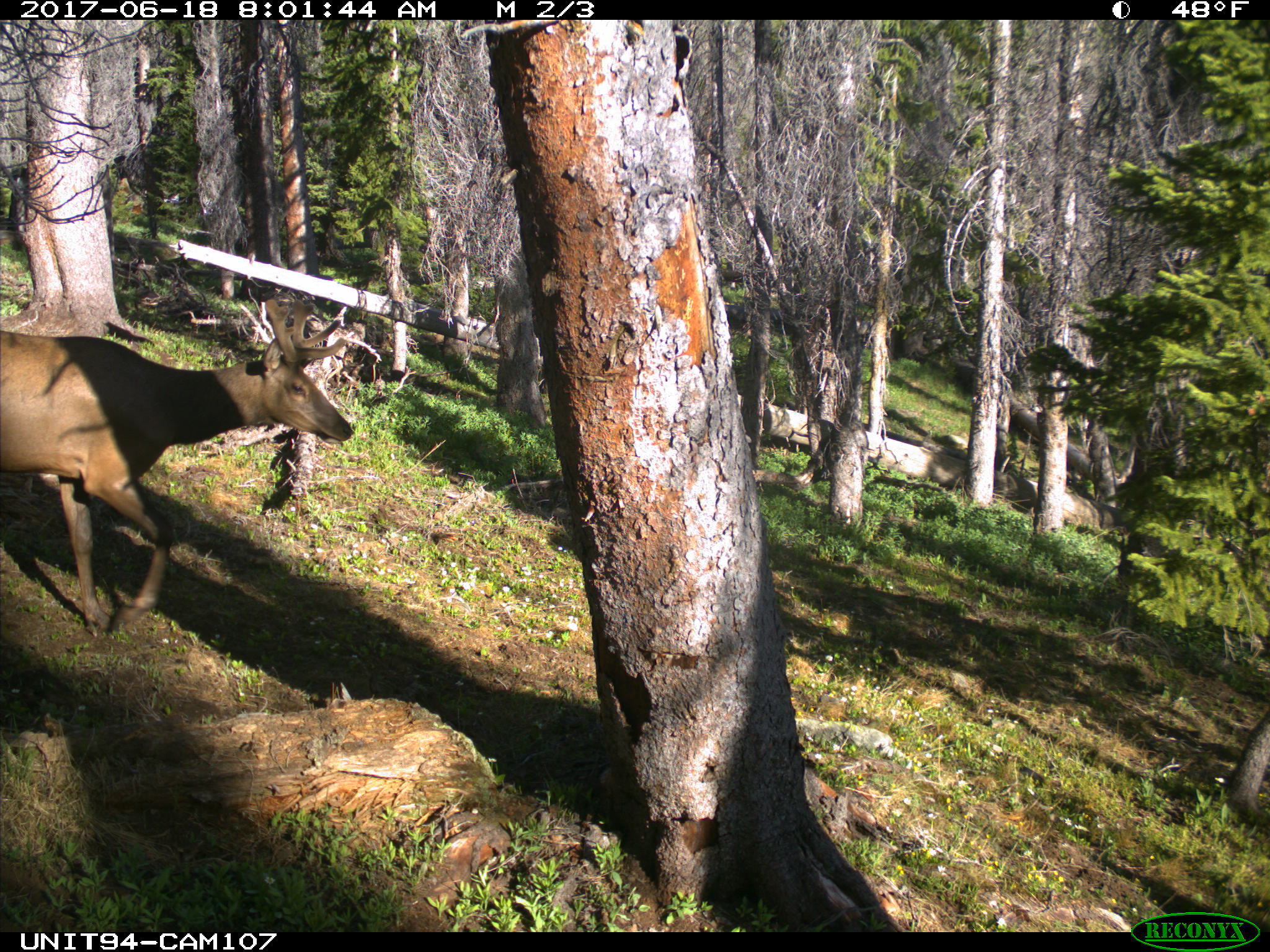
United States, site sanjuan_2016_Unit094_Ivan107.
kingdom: Animalia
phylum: Chordata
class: Mammalia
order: Artiodactyla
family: Cervidae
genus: Cervus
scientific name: Cervus elaphus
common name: red deer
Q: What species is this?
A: Cervus elaphus (red deer).